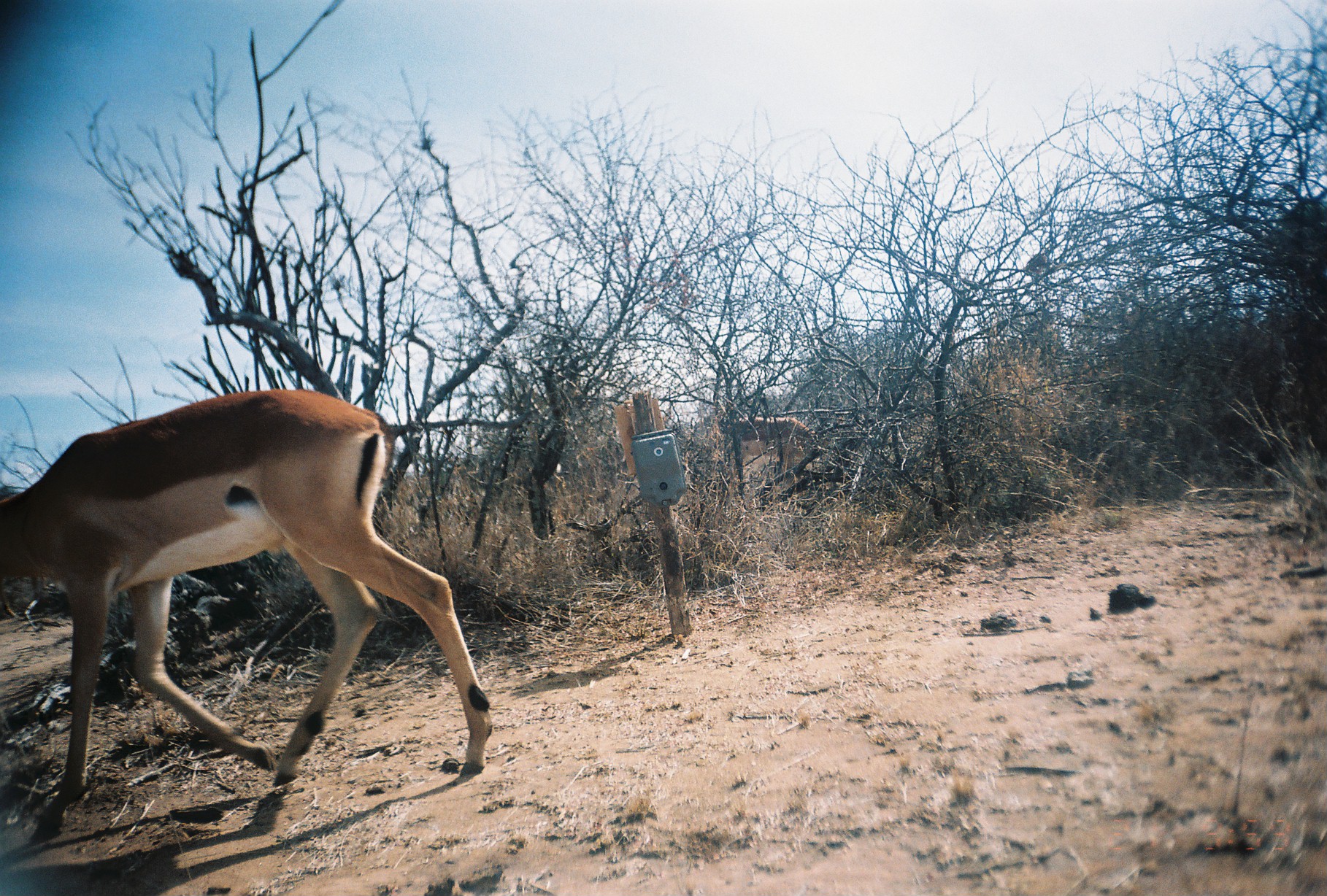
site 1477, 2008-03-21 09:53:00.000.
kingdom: Animalia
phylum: Chordata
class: Mammalia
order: Artiodactyla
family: Bovidae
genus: Aepyceros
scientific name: Aepyceros melampus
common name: impala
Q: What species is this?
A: Aepyceros melampus (impala).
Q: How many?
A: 2.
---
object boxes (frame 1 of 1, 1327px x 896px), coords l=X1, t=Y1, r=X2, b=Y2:
aepyceros melampus: l=0, t=387, r=493, b=847; l=718, t=415, r=820, b=486